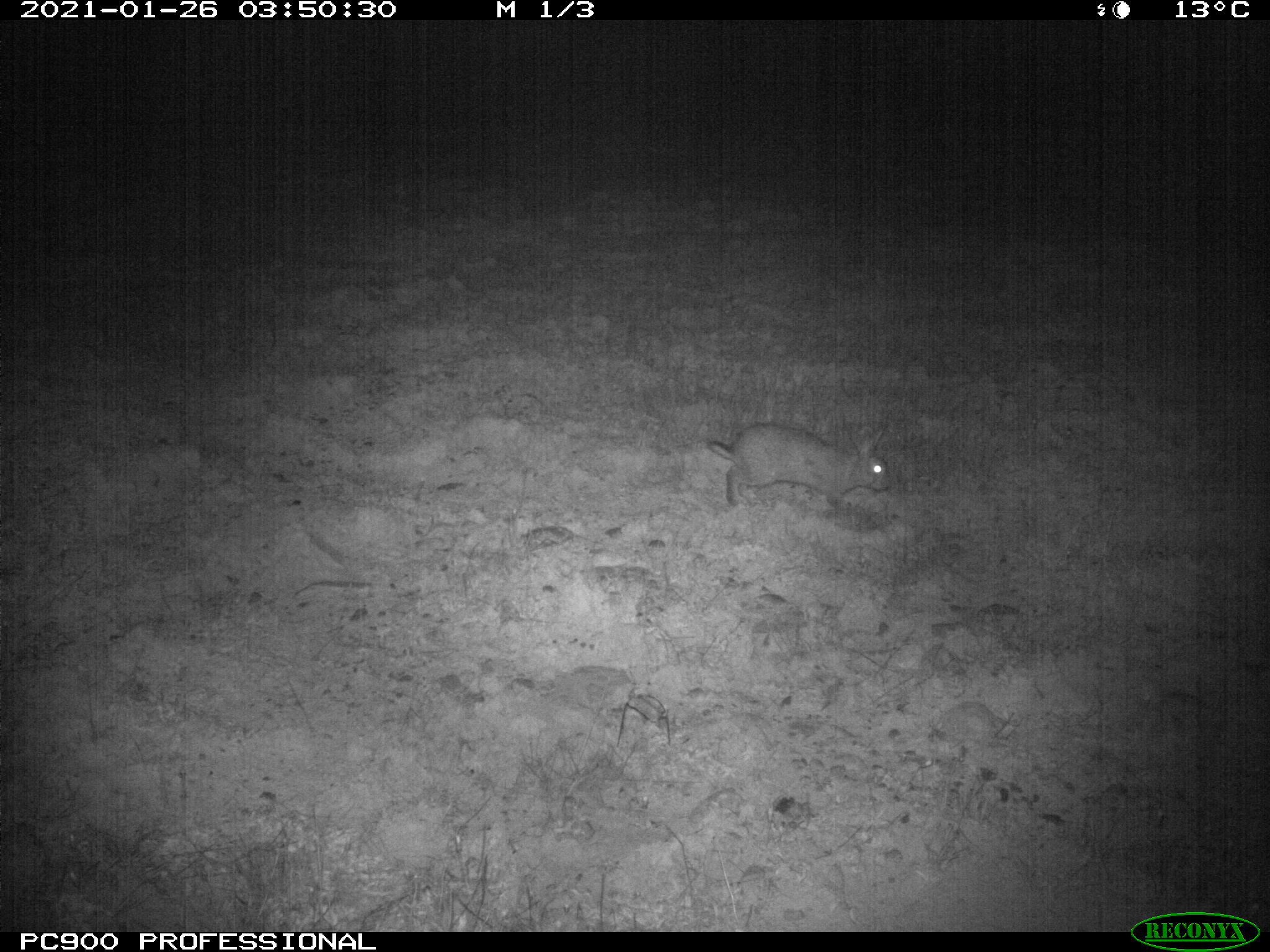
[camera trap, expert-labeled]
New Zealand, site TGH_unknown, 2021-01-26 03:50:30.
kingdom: Animalia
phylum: Chordata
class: Mammalia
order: Lagomorpha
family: Leporidae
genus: Oryctolagus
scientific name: Oryctolagus cuniculus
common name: european rabbit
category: rabbit